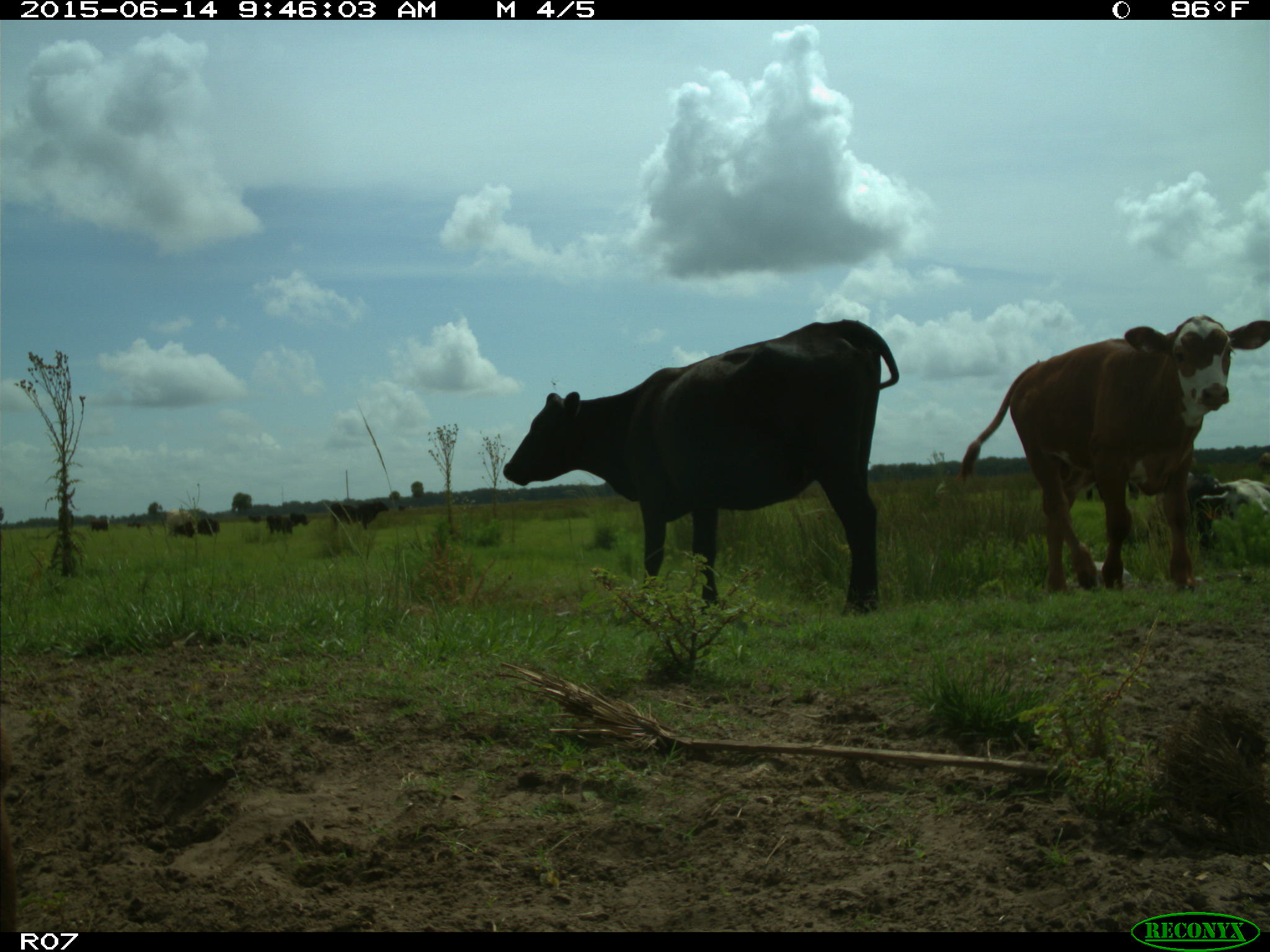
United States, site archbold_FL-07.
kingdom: Animalia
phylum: Chordata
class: Mammalia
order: Artiodactyla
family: Bovidae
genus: Bos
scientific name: Bos taurus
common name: domestic cow